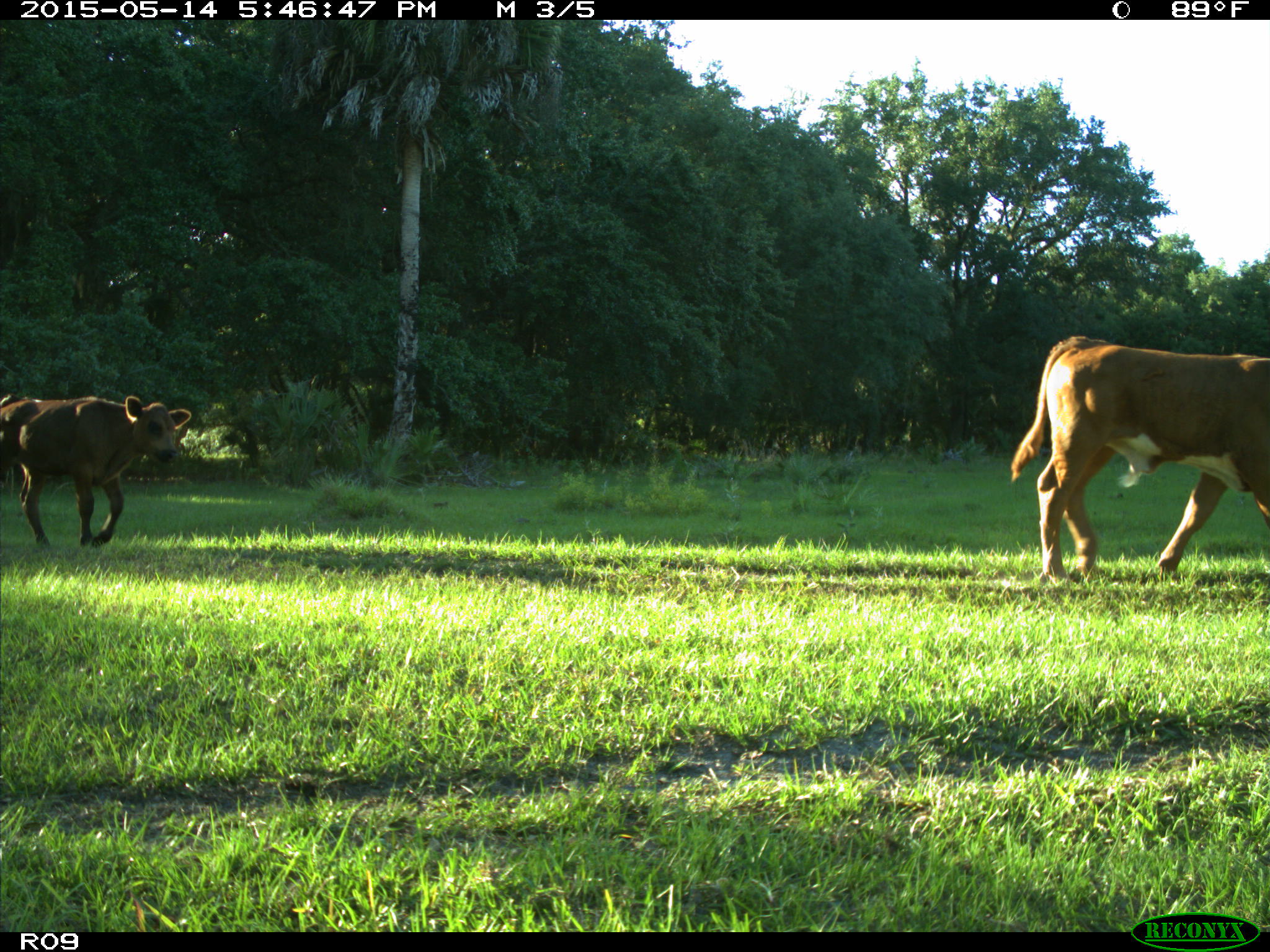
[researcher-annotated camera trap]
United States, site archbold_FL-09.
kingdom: Animalia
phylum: Chordata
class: Mammalia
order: Artiodactyla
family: Bovidae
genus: Bos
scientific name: Bos taurus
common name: domestic cow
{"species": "Bos taurus (domestic cow)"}